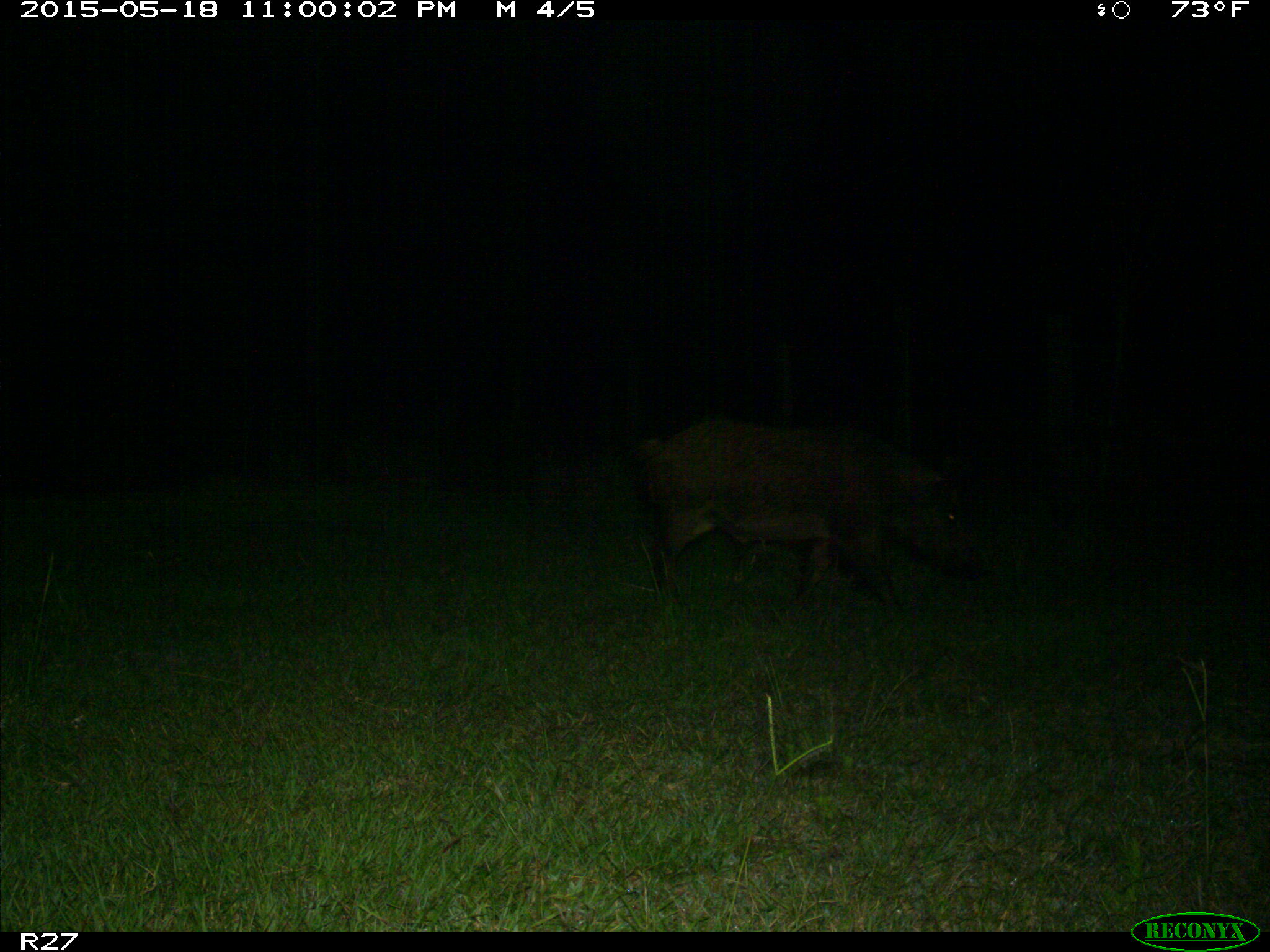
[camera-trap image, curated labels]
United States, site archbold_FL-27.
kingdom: Animalia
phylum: Chordata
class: Mammalia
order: Artiodactyla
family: Suidae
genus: Sus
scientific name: Sus scrofa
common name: wild boar